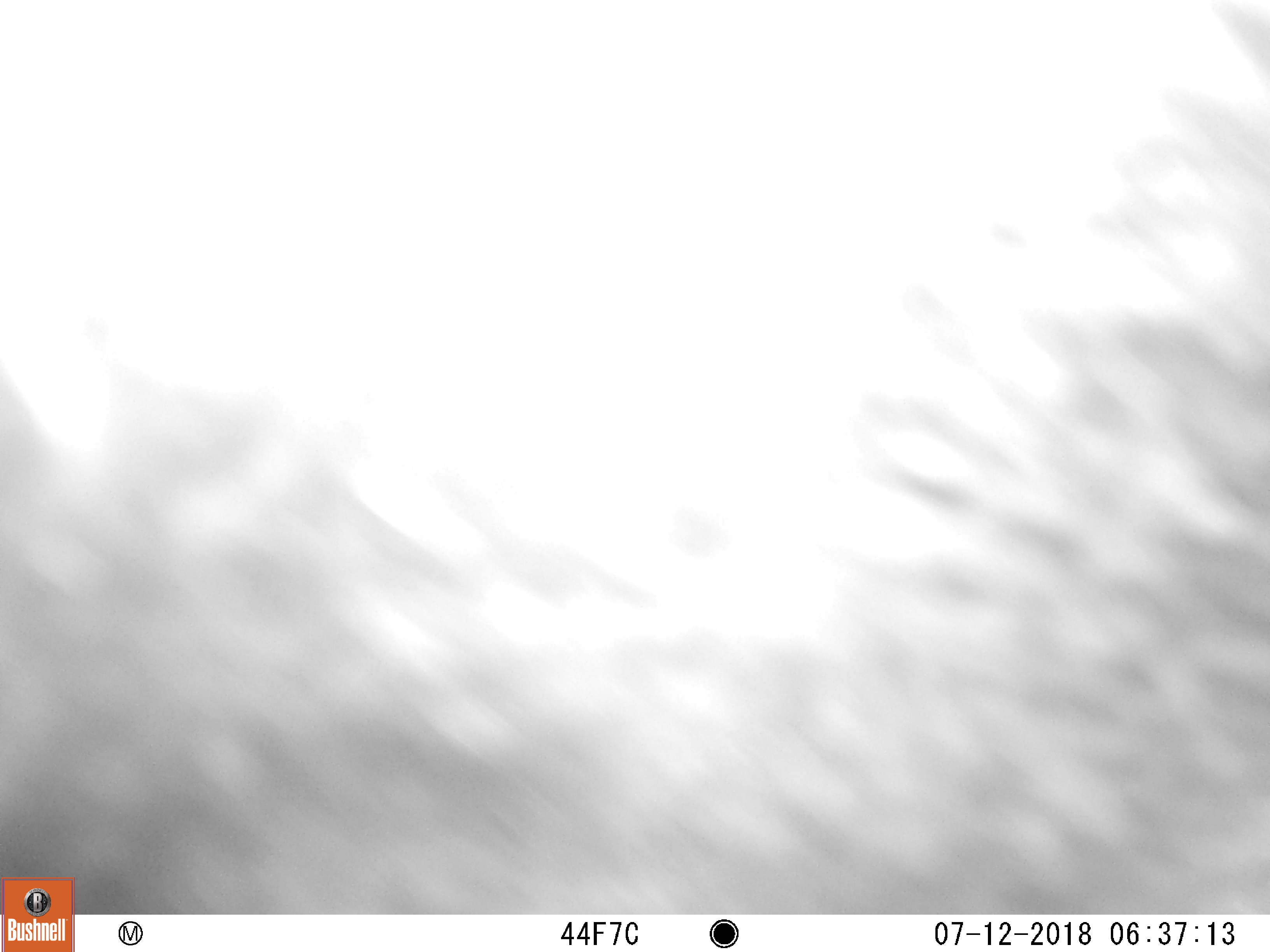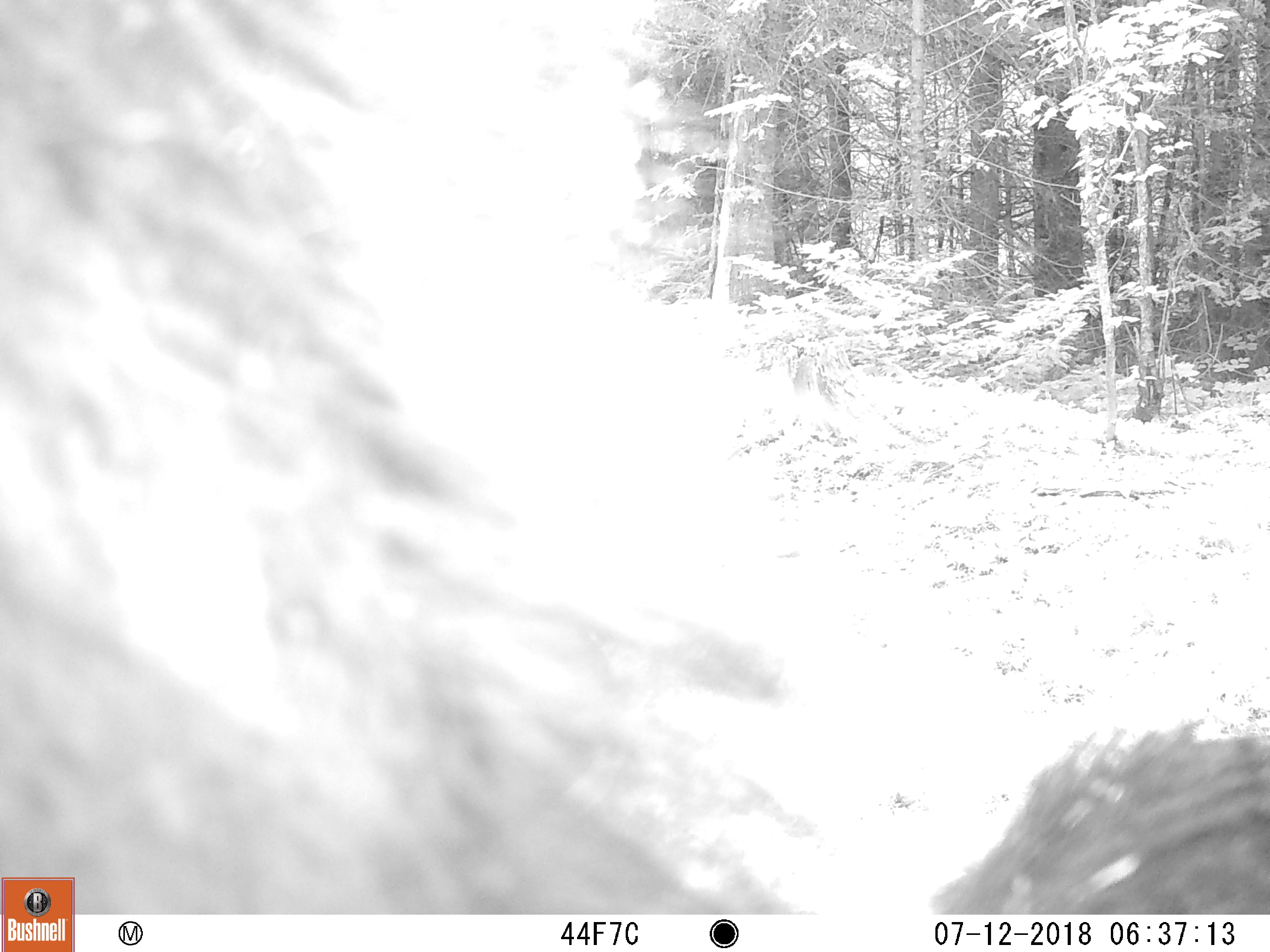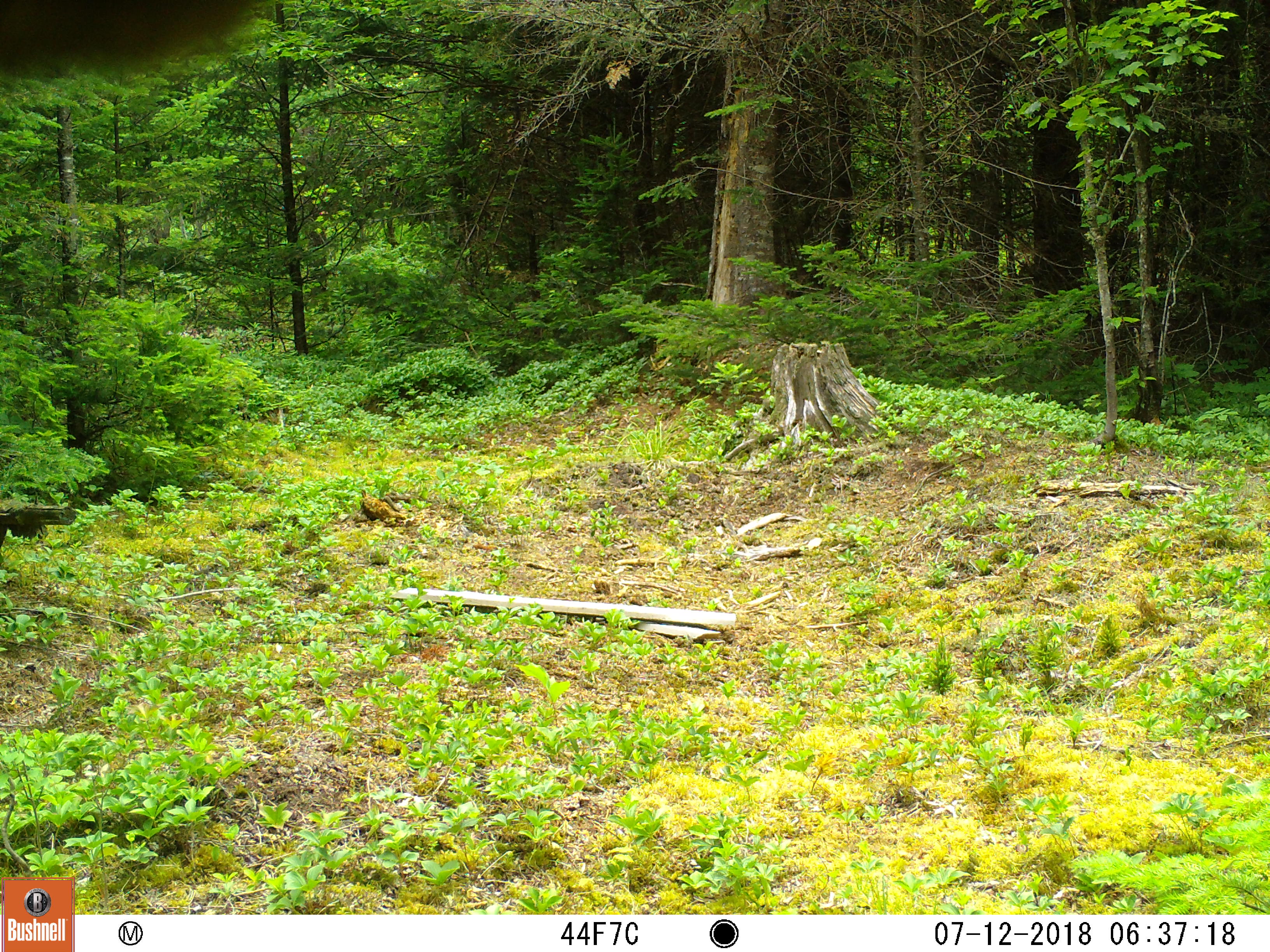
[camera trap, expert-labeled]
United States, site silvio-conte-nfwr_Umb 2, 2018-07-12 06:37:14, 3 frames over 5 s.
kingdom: Animalia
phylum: Chordata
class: Mammalia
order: Carnivora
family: Ursidae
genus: Ursus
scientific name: Ursus americanus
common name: black bear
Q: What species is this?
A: Black bear (Ursus americanus).